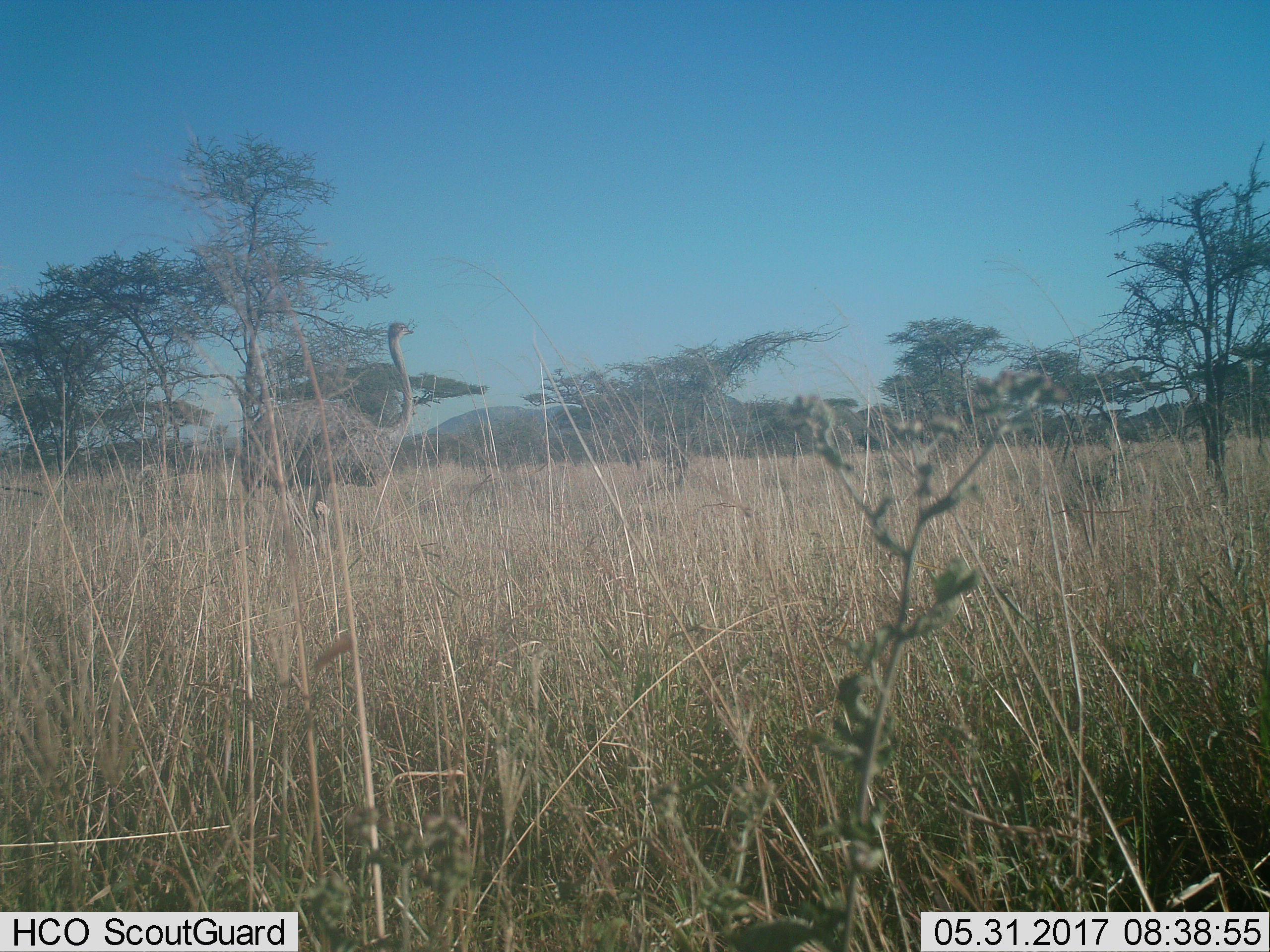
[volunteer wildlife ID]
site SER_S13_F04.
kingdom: Animalia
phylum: Chordata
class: Aves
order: Struthioniformes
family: Struthionidae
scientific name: Struthionidae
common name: ostrich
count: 1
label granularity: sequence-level